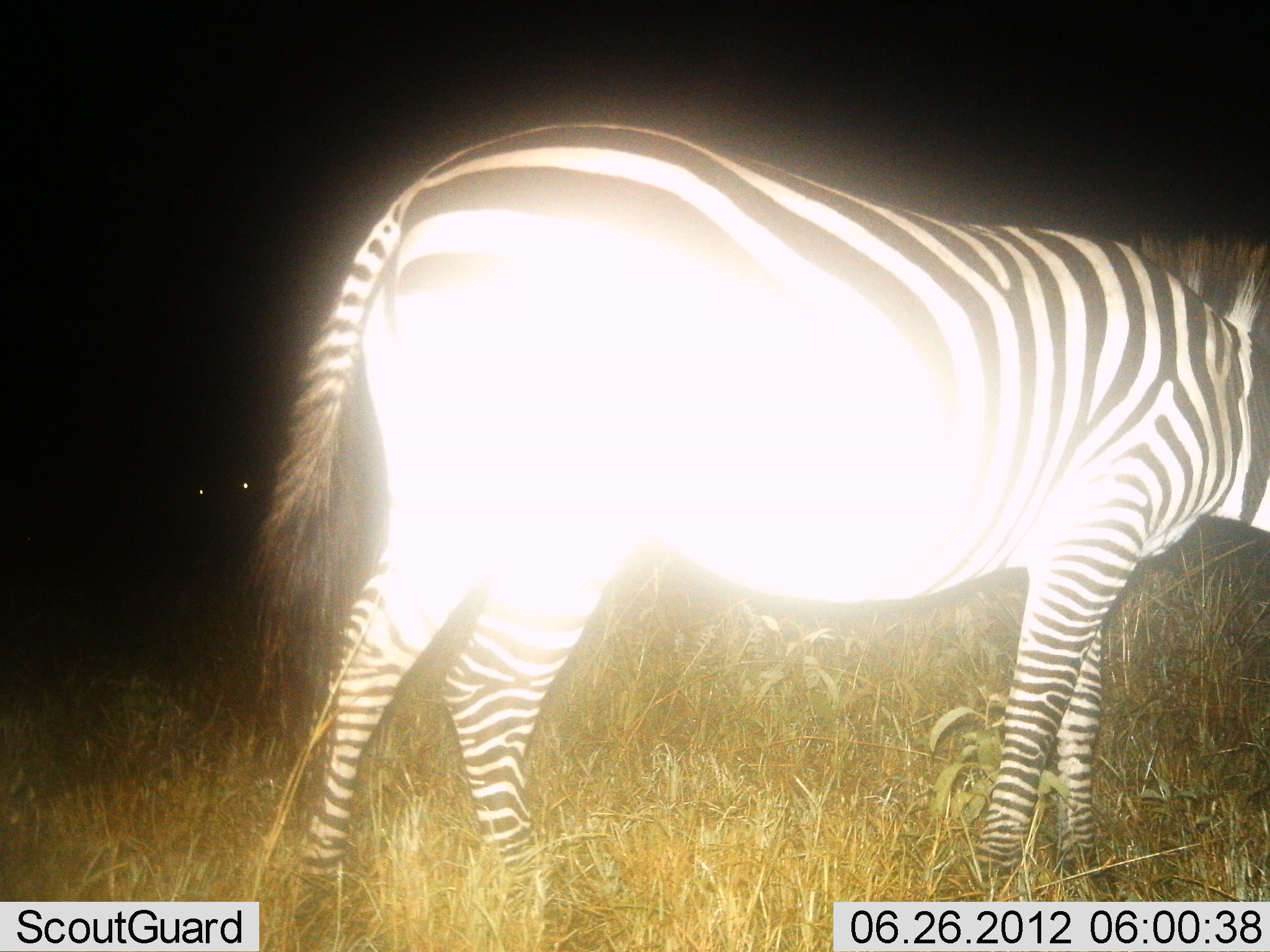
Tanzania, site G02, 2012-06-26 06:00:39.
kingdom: Animalia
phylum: Chordata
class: Mammalia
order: Perissodactyla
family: Equidae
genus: Equus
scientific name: Equus quagga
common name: plains zebra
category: zebra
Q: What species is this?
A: Zebra (plains zebra) (Equus quagga).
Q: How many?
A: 1.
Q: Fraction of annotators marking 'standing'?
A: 90%.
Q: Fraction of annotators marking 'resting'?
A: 0%.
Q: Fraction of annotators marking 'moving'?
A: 10%.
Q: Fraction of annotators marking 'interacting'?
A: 0%.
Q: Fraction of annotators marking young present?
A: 0%.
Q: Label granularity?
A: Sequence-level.